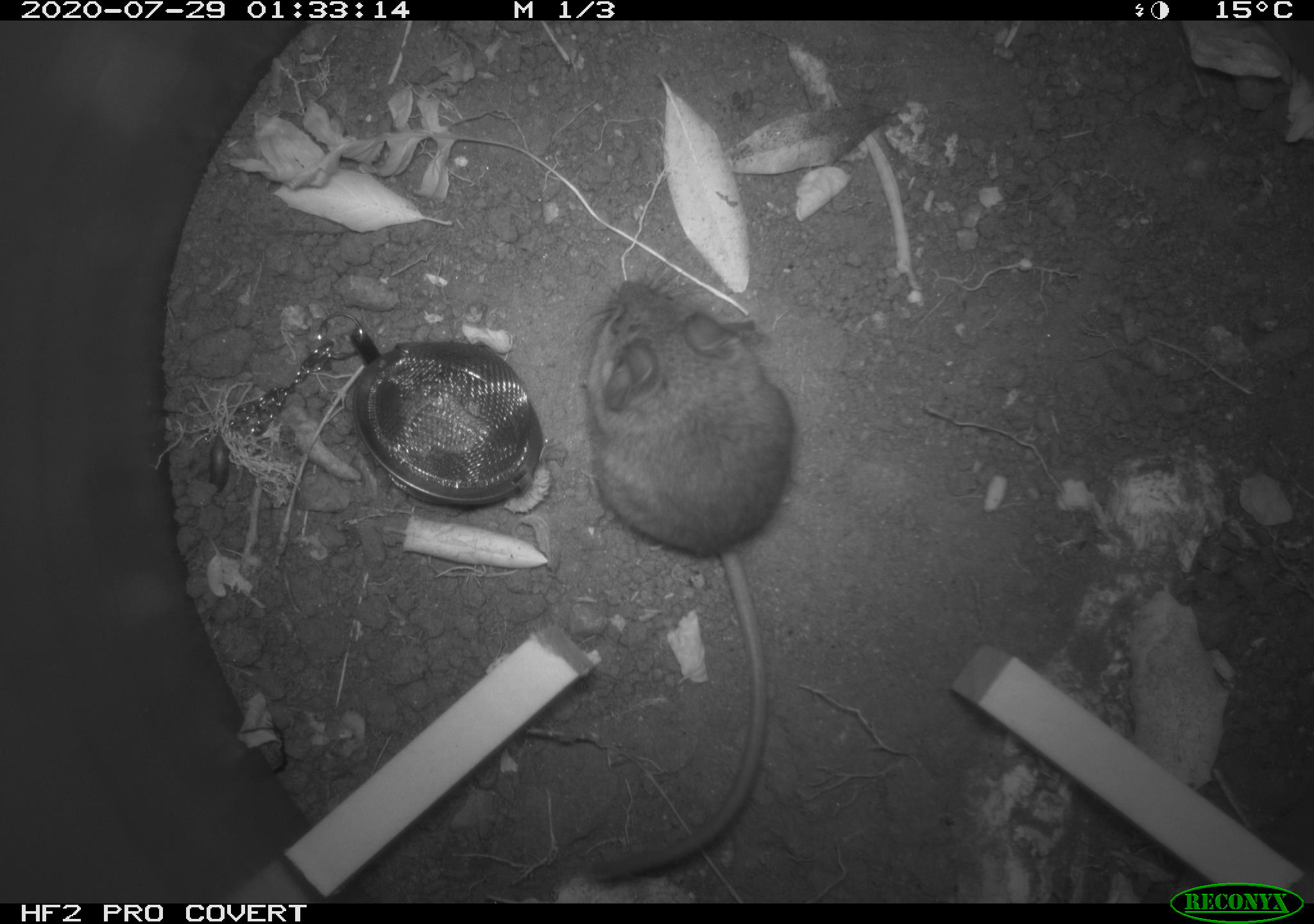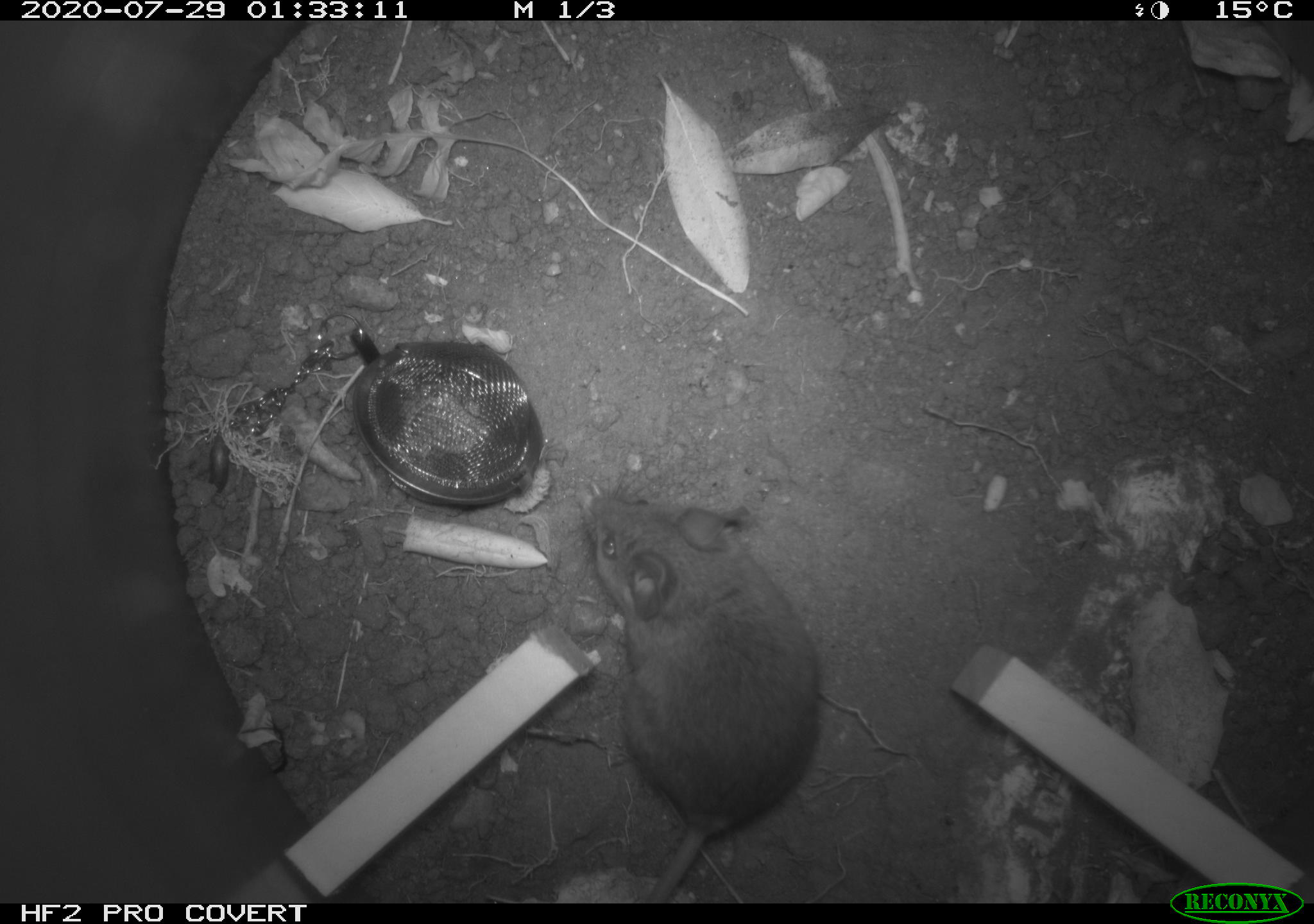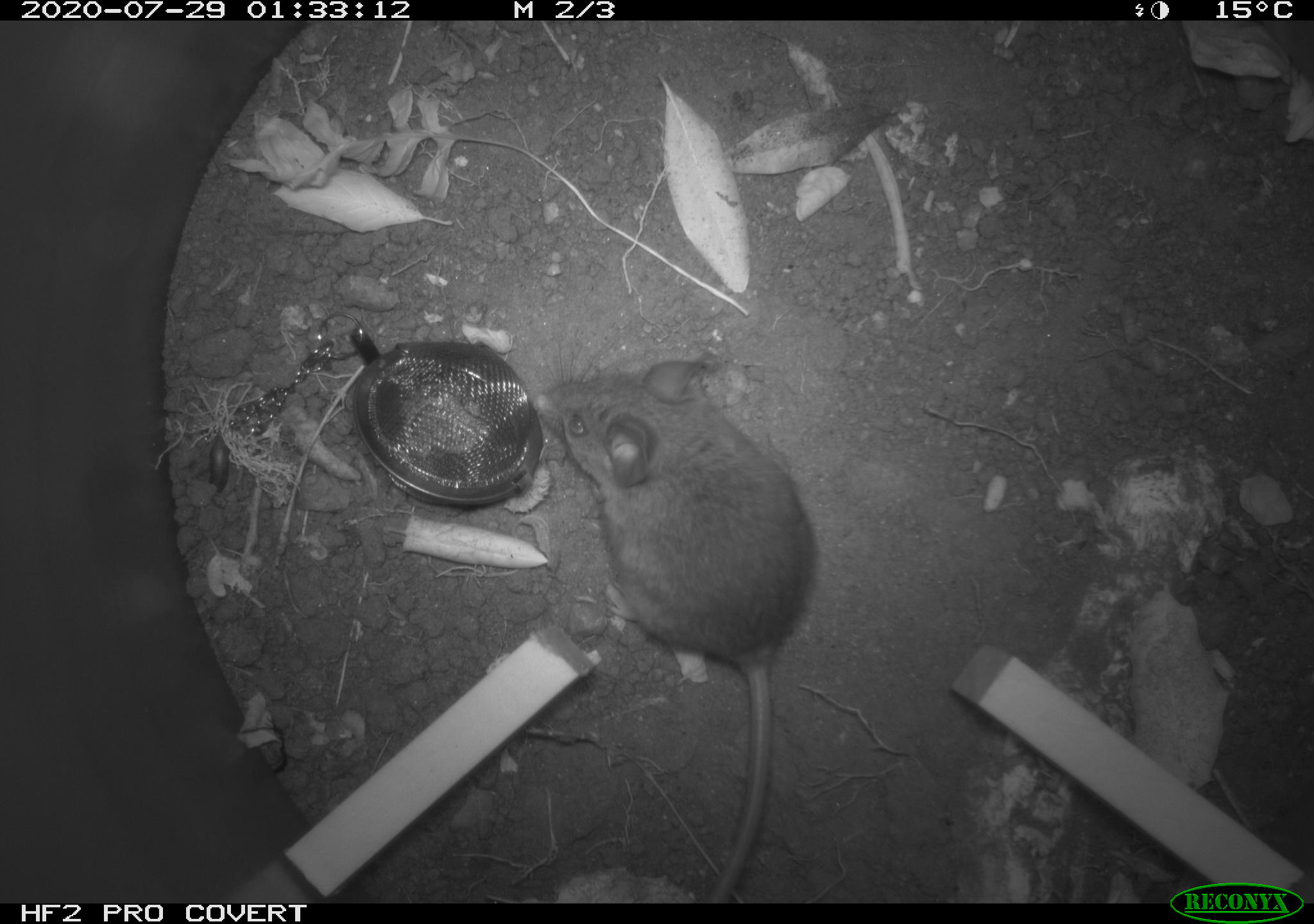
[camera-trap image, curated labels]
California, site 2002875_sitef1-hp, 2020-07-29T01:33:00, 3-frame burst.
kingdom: Animalia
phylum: Chordata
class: Mammalia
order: Rodentia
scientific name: Rodentia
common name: rodent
Rodent (Rodentia).